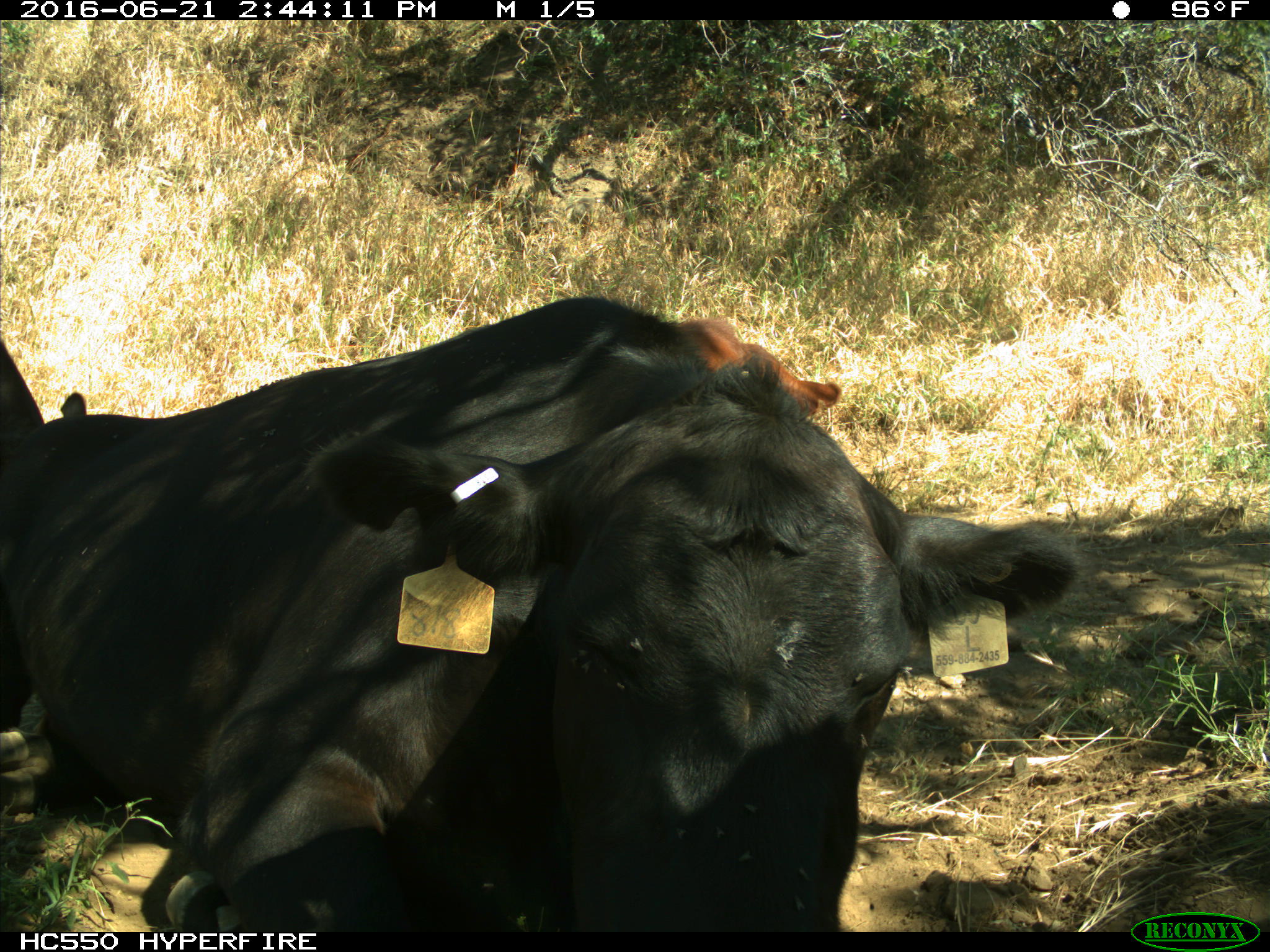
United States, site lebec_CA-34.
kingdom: Animalia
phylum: Chordata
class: Mammalia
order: Artiodactyla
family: Bovidae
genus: Bos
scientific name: Bos taurus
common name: domestic cow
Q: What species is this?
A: Bos taurus (domestic cow).